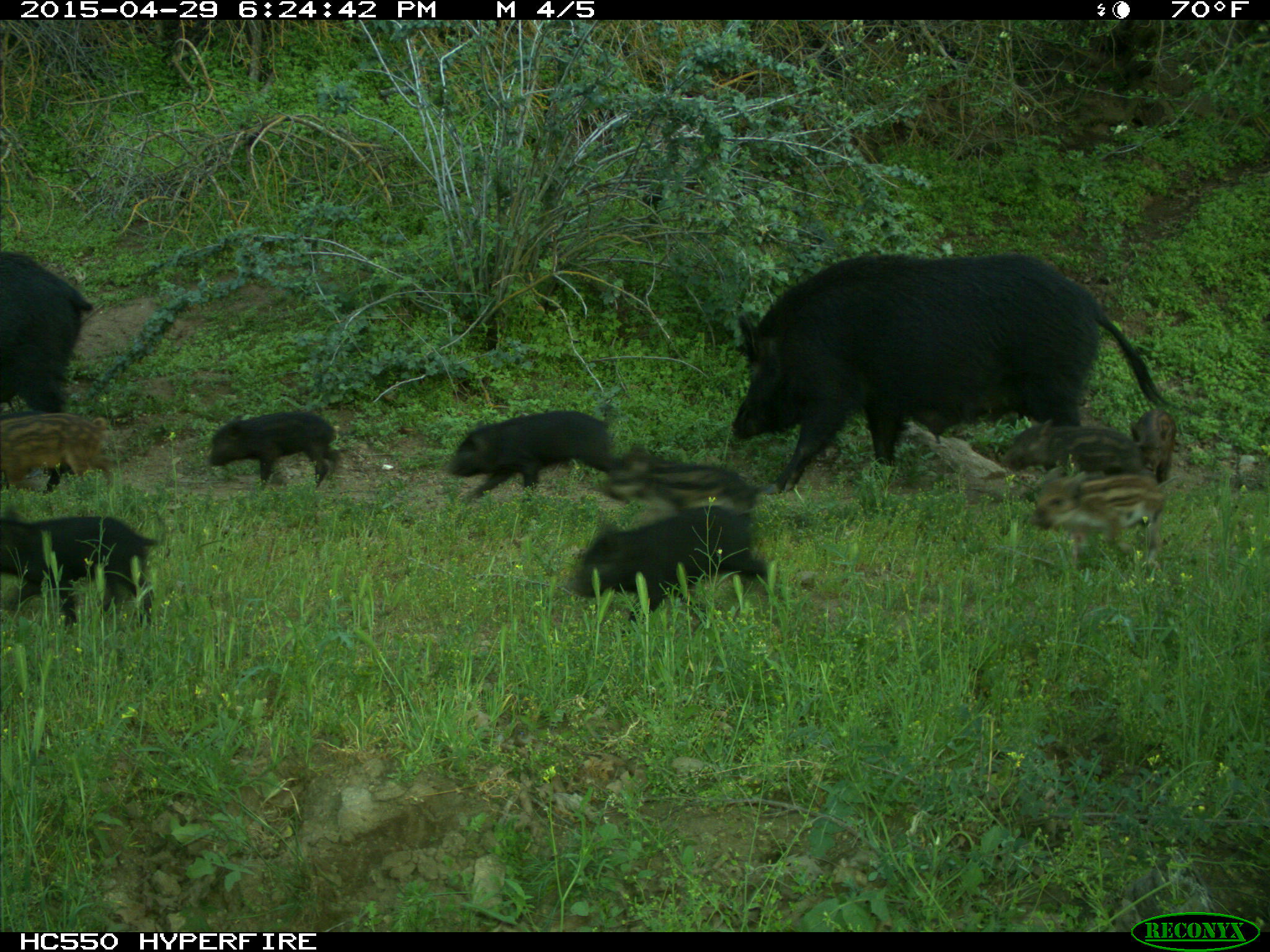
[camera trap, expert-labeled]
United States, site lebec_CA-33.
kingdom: Animalia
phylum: Chordata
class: Mammalia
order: Artiodactyla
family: Suidae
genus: Sus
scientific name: Sus scrofa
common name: wild boar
Sus scrofa (wild boar).